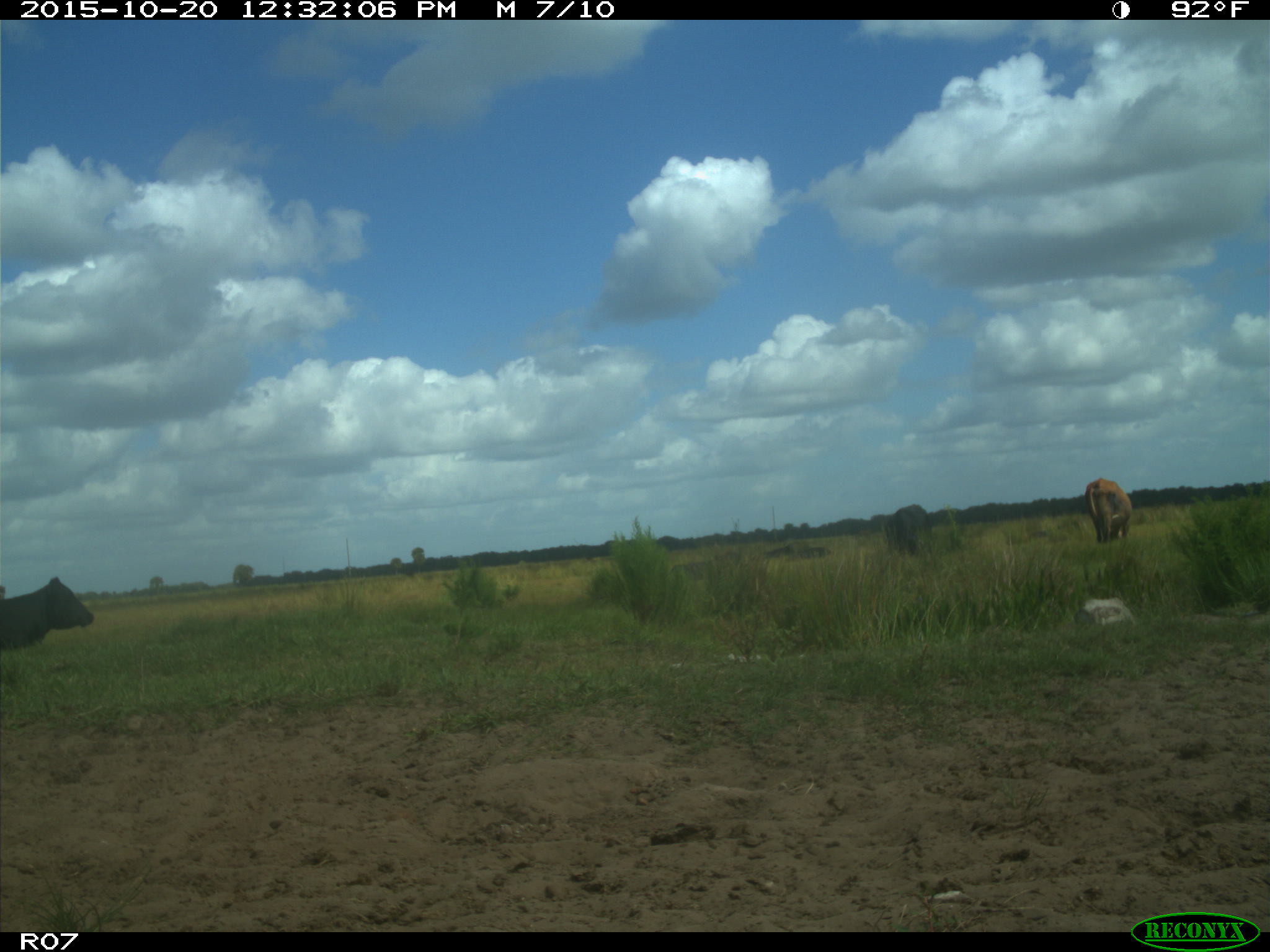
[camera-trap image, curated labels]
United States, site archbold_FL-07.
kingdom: Animalia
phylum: Chordata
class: Mammalia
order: Artiodactyla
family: Bovidae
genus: Bos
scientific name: Bos taurus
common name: domestic cow